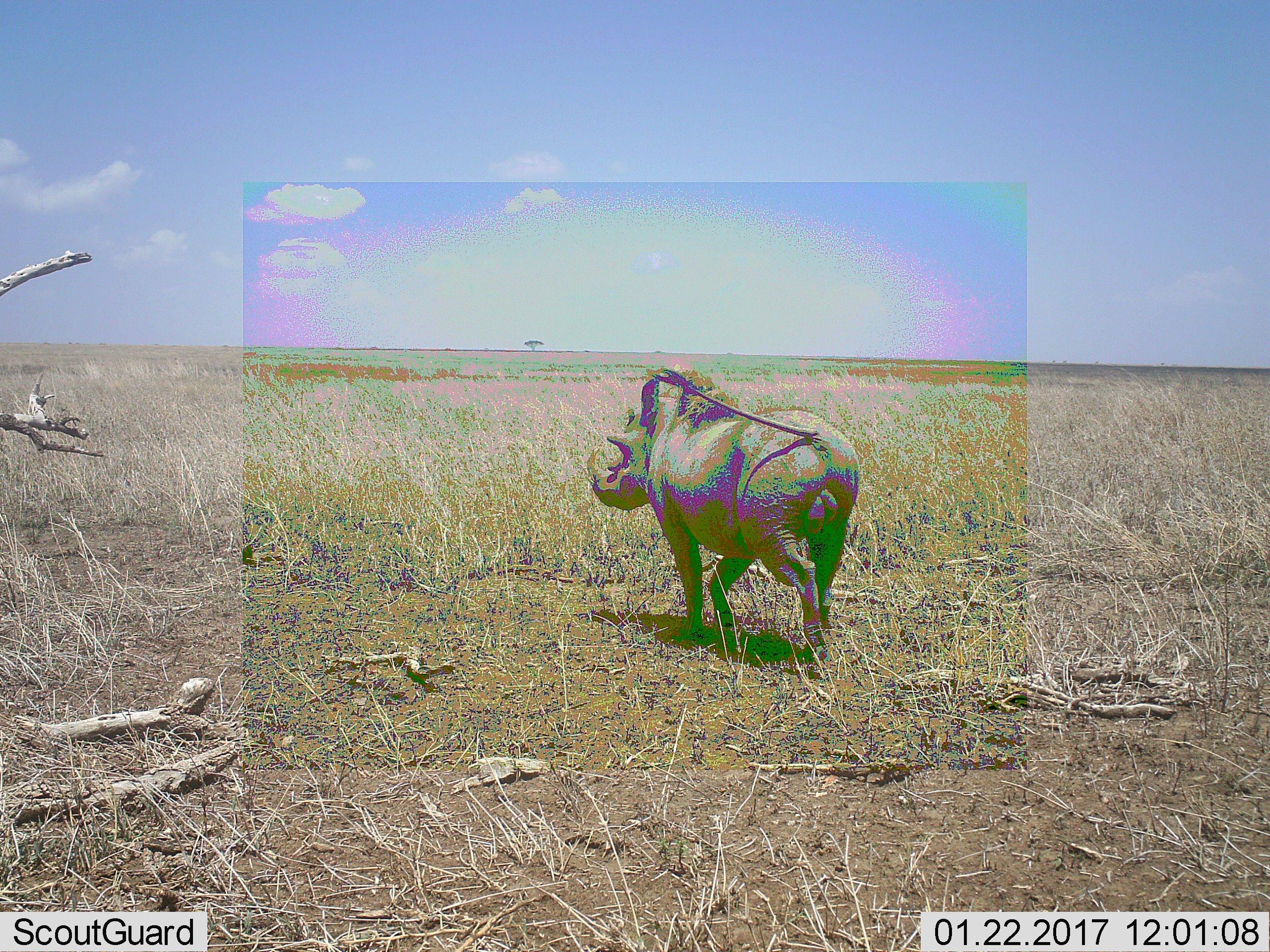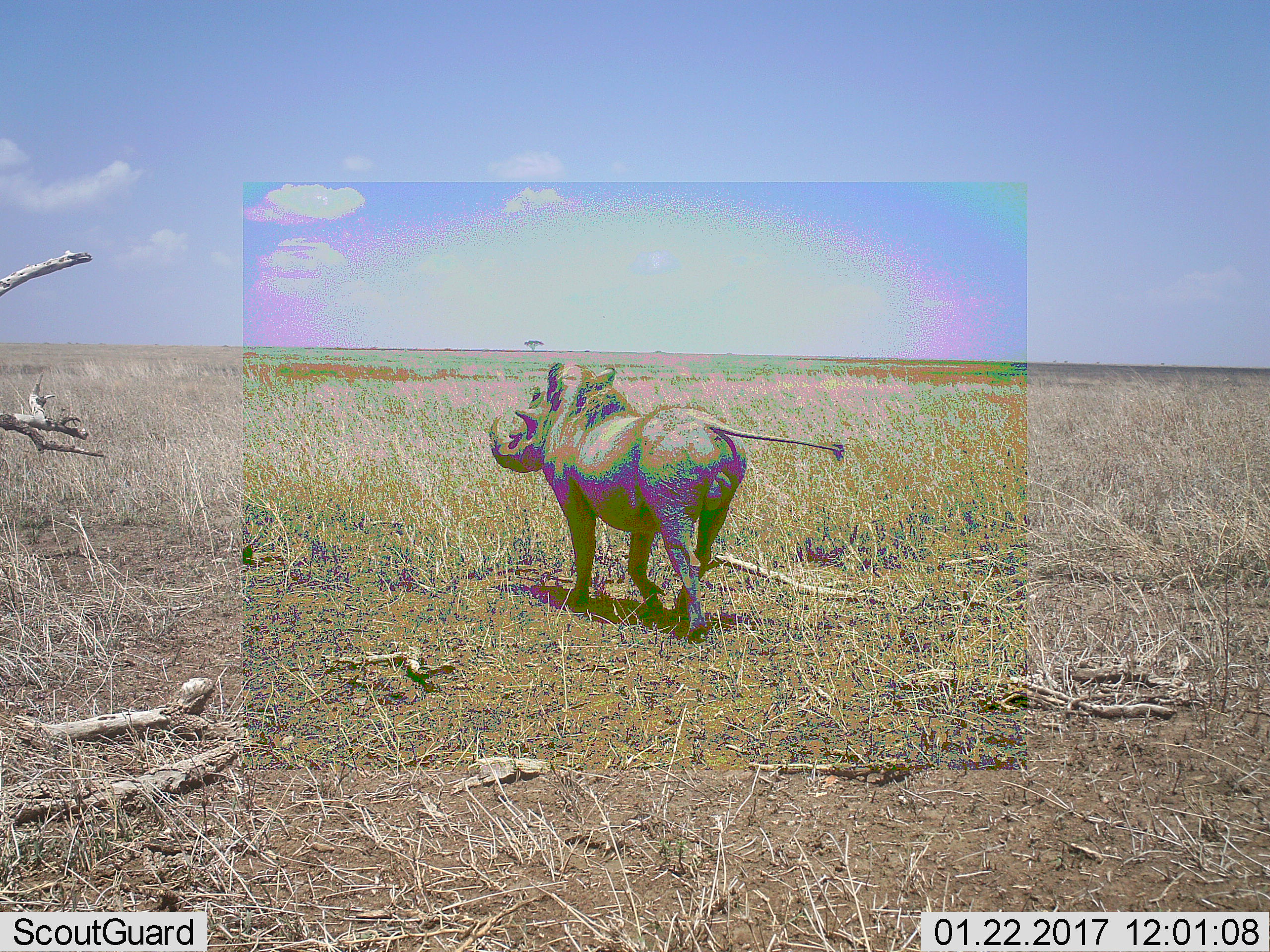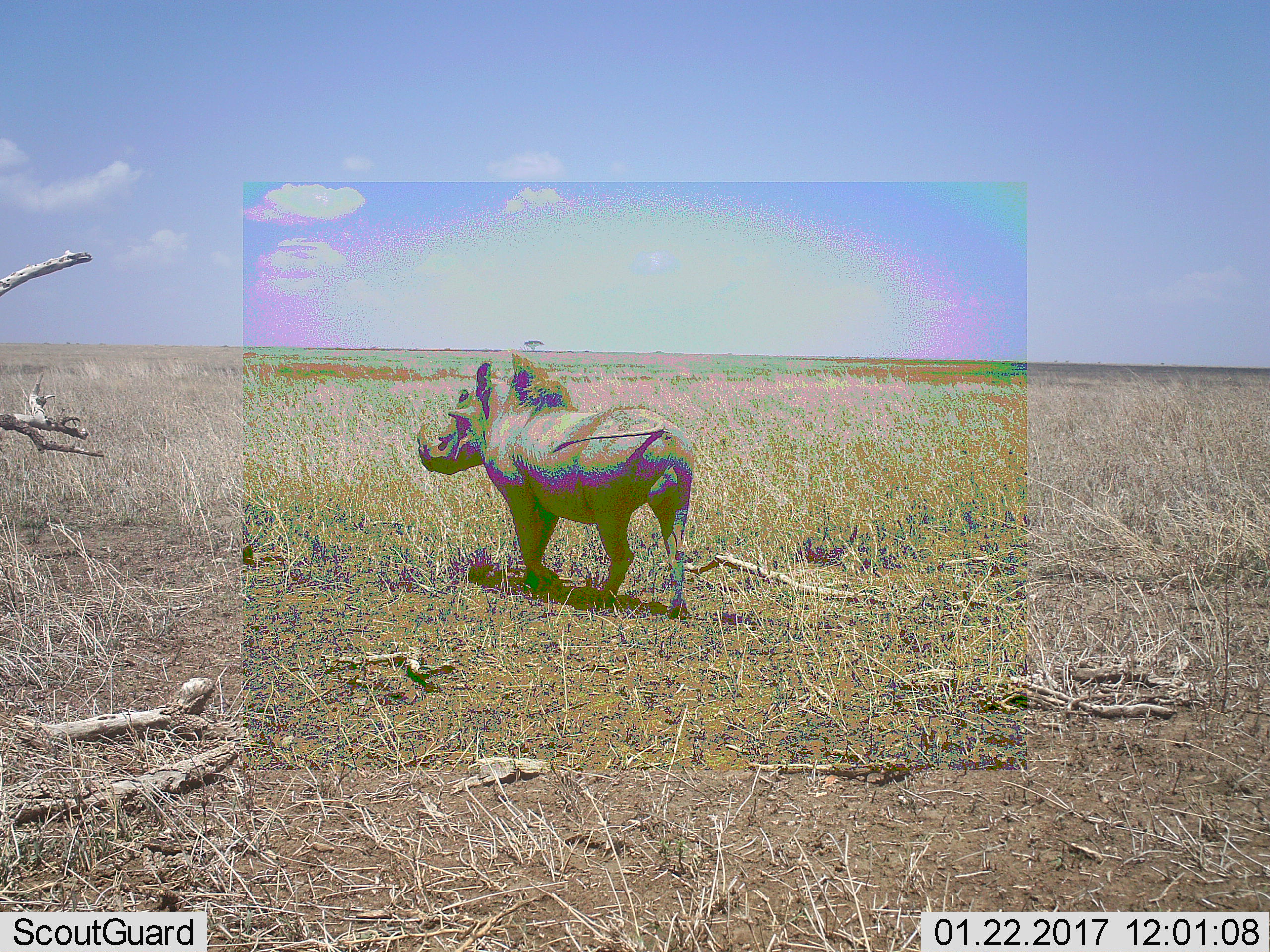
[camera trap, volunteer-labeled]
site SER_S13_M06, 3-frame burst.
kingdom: Animalia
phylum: Chordata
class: Mammalia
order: Artiodactyla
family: Suidae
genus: Phacochoerus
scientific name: Phacochoerus africanus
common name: warthog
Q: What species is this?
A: Warthog (Phacochoerus africanus).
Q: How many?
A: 1.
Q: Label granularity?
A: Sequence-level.